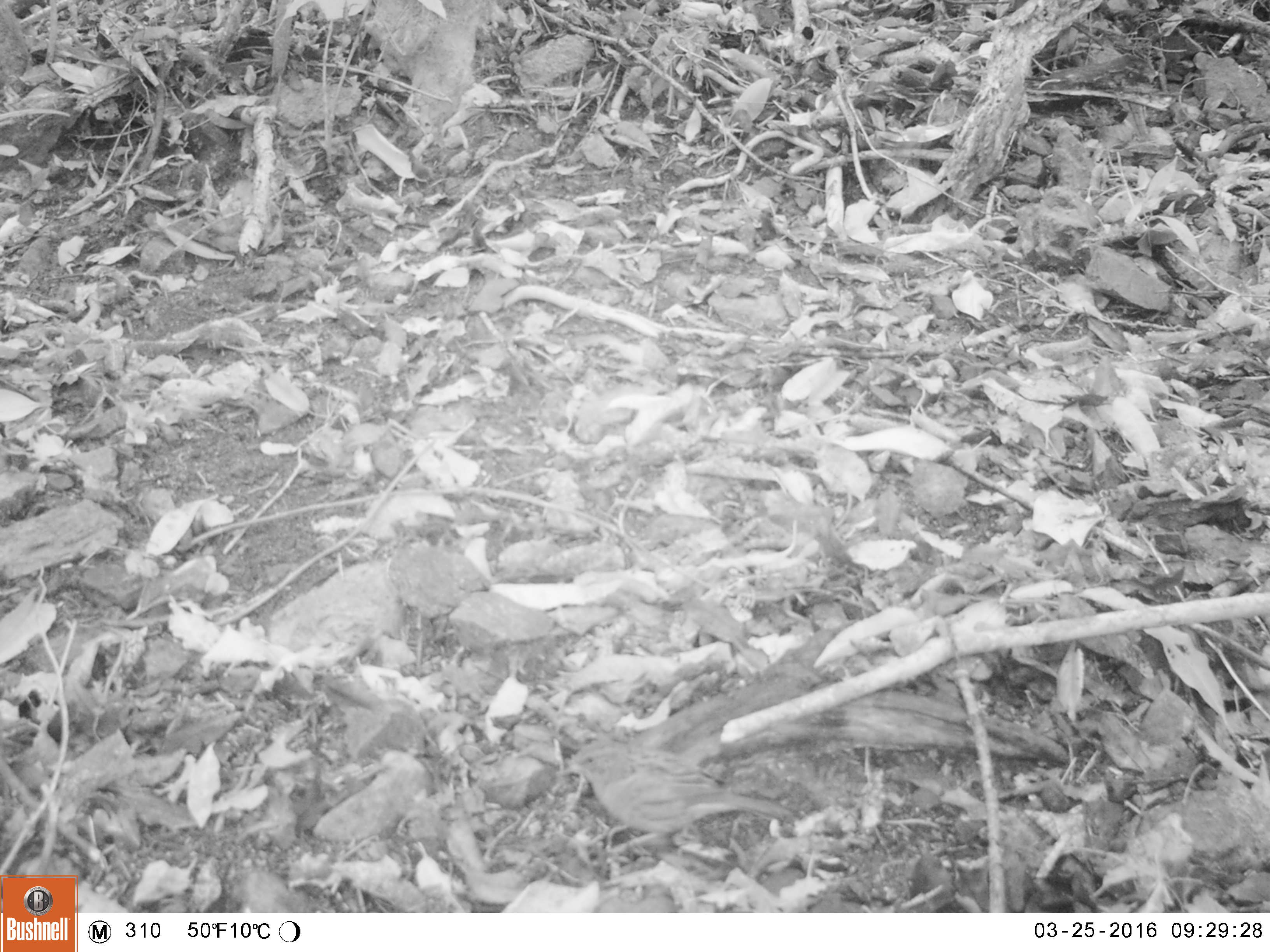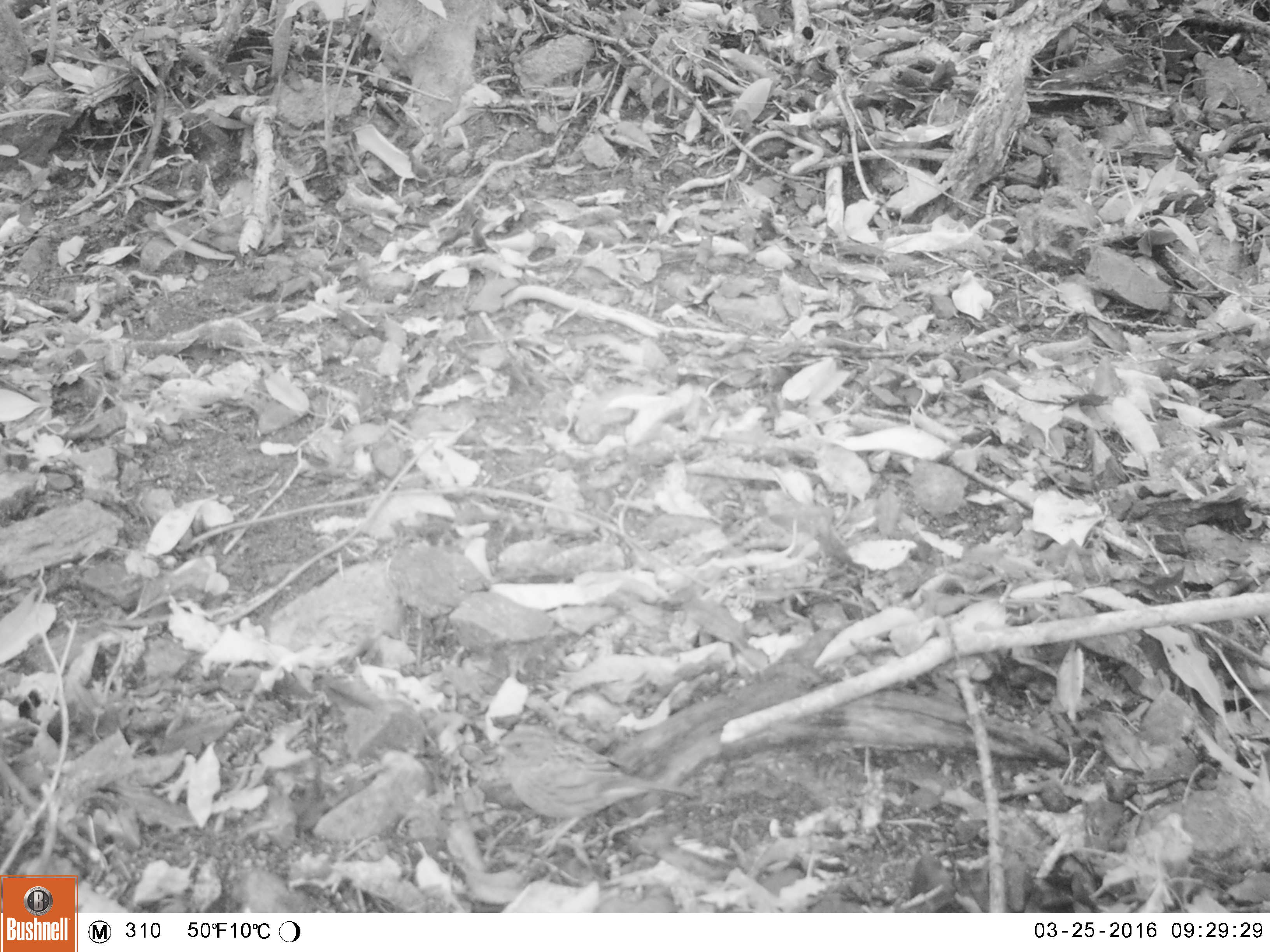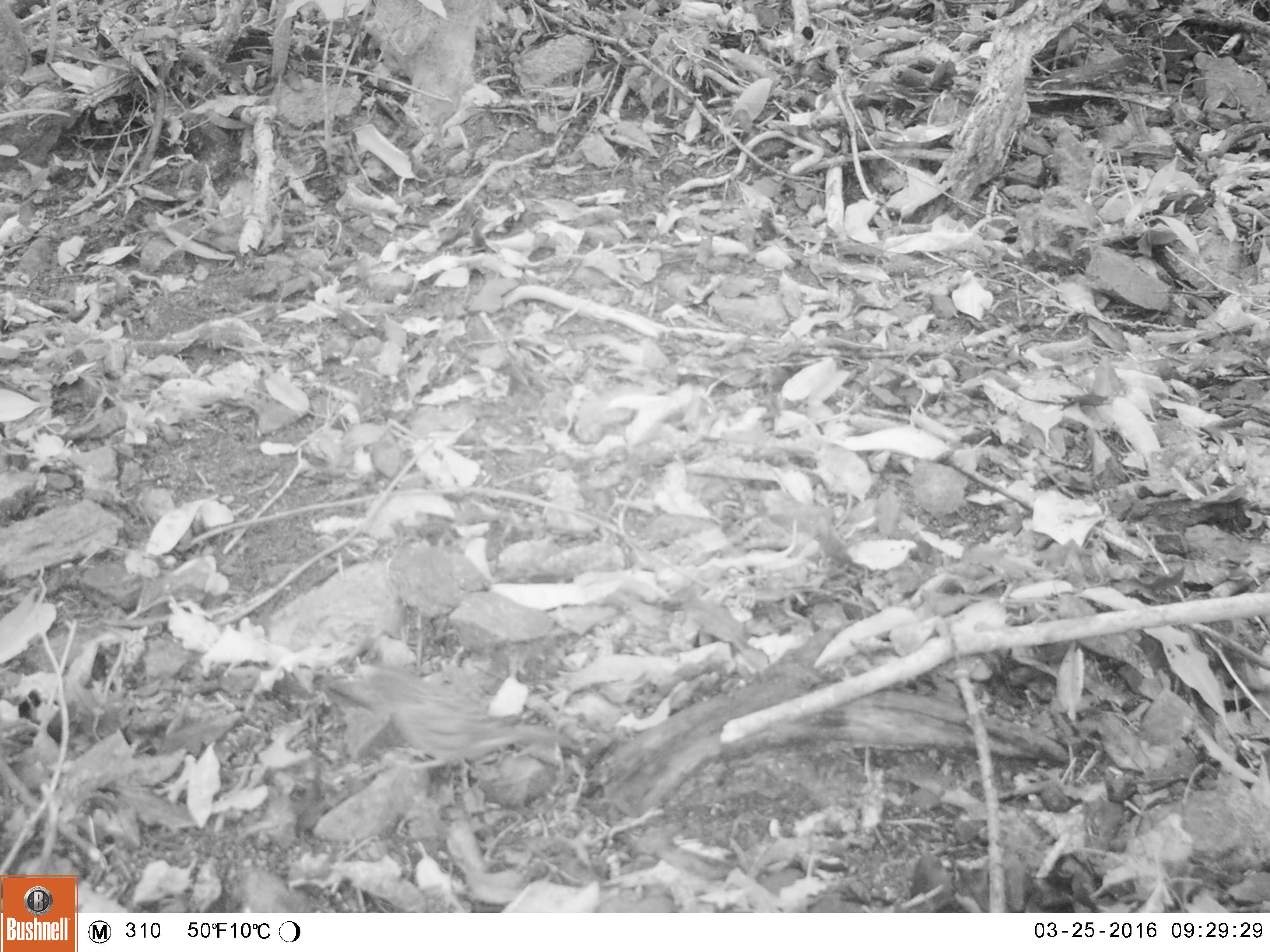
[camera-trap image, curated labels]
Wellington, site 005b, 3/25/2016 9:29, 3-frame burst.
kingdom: Animalia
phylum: Chordata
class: Aves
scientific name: Aves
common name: bird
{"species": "bird (Aves)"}